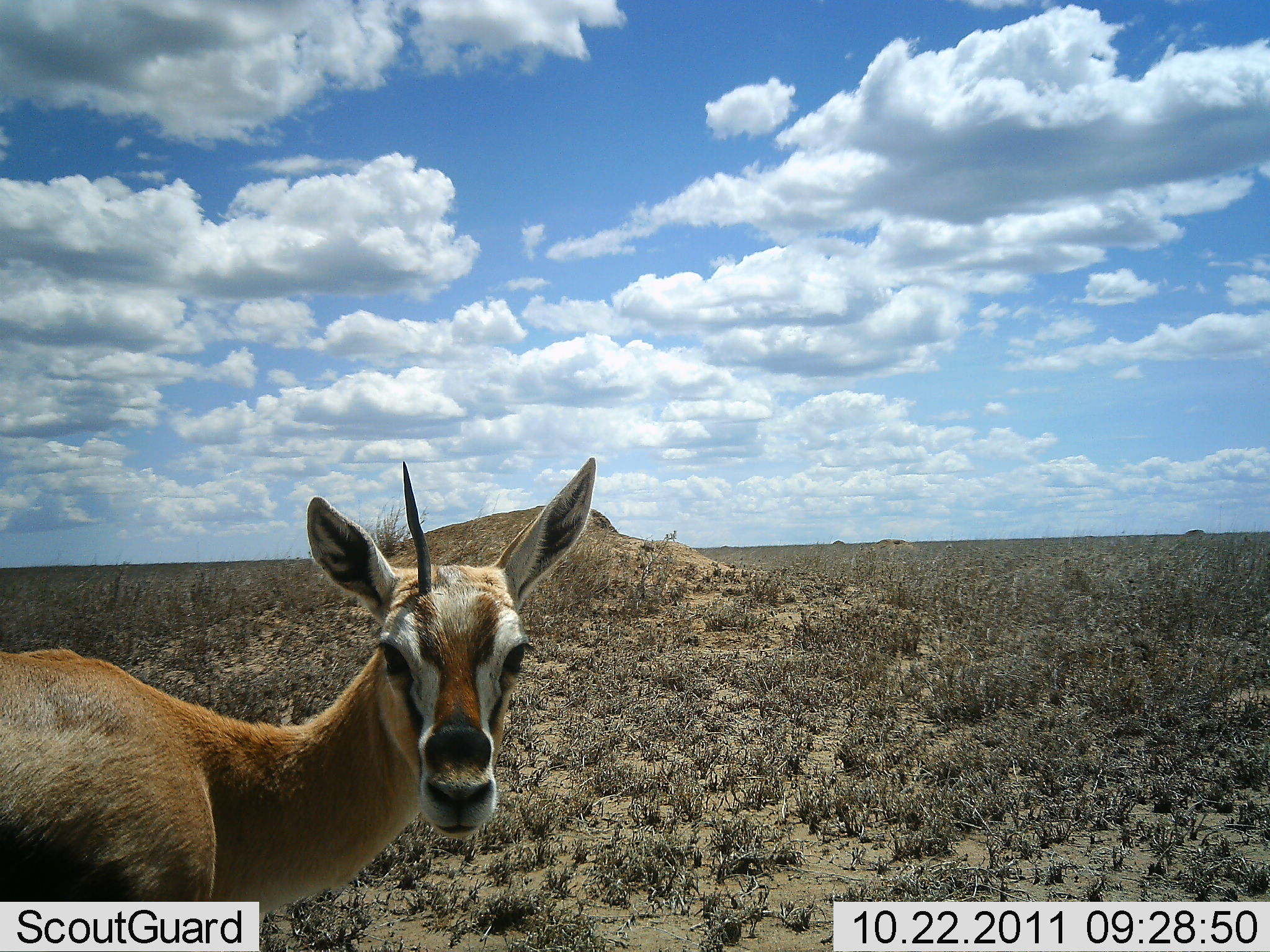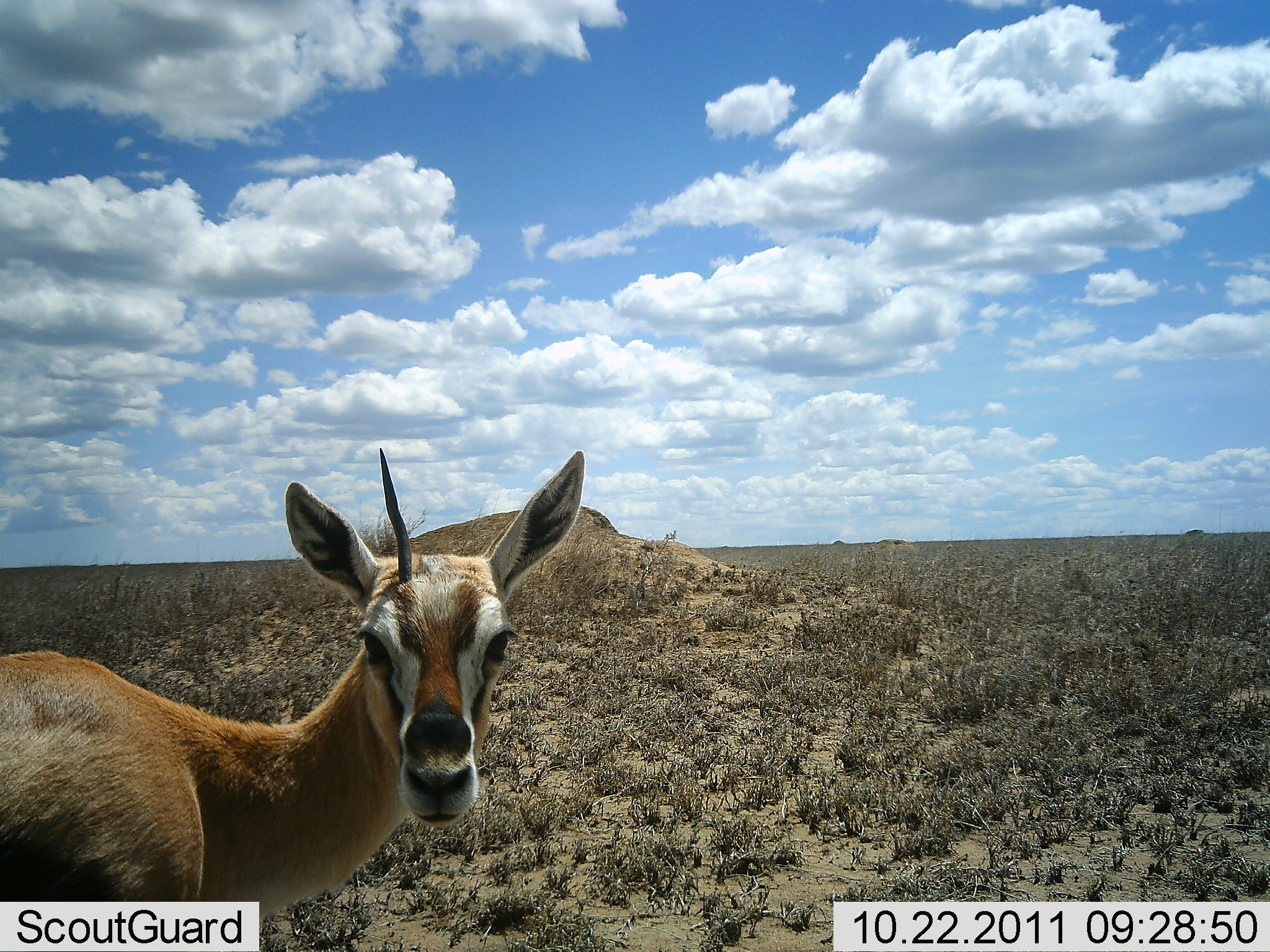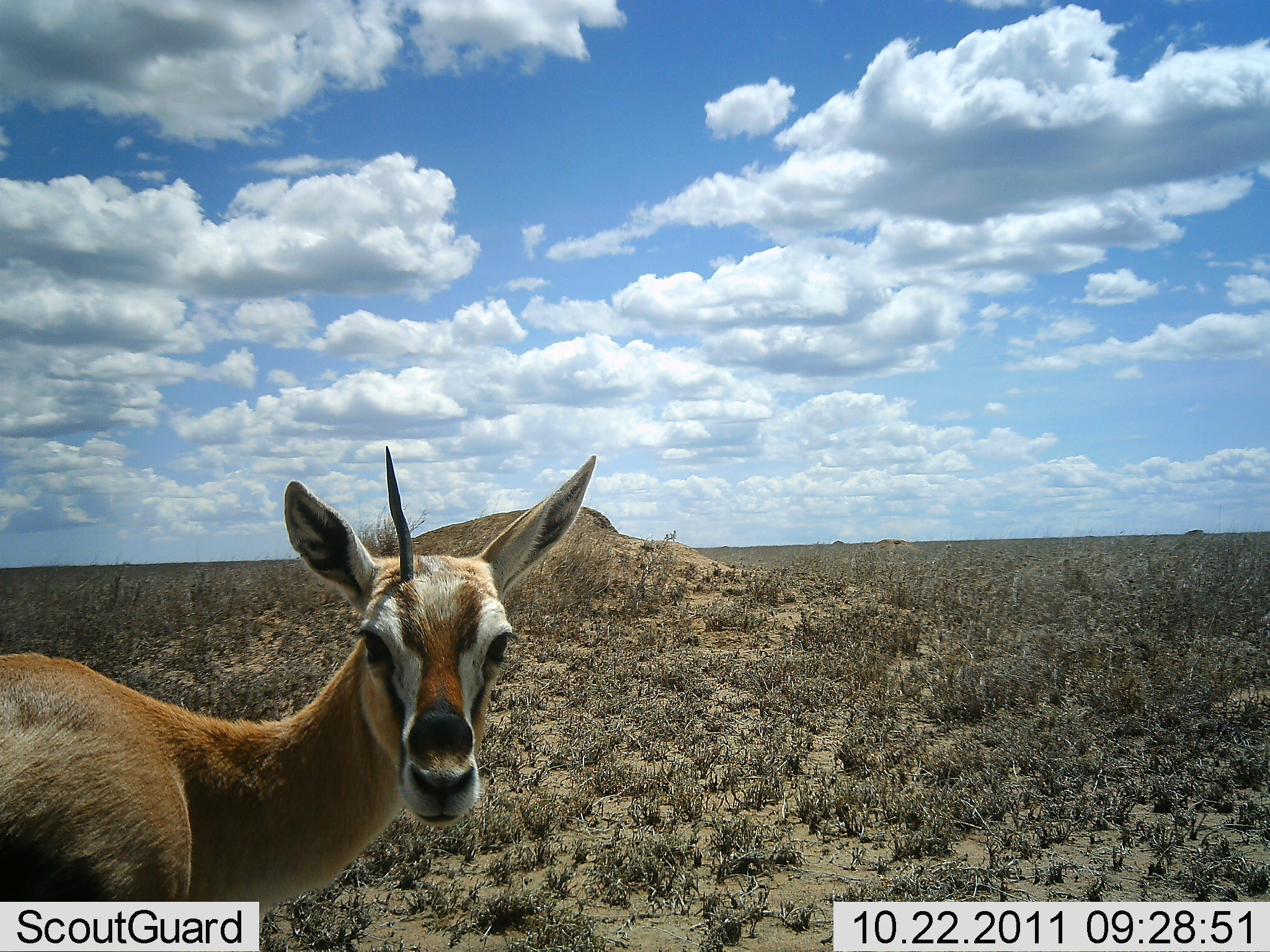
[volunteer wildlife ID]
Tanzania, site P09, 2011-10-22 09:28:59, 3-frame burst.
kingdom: Animalia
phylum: Chordata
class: Mammalia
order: Artiodactyla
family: Bovidae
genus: Eudorcas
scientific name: Eudorcas thomsonii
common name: thomson's gazelle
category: gazellethomsons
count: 1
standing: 92%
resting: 0%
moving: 8%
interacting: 0%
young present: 0%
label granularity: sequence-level